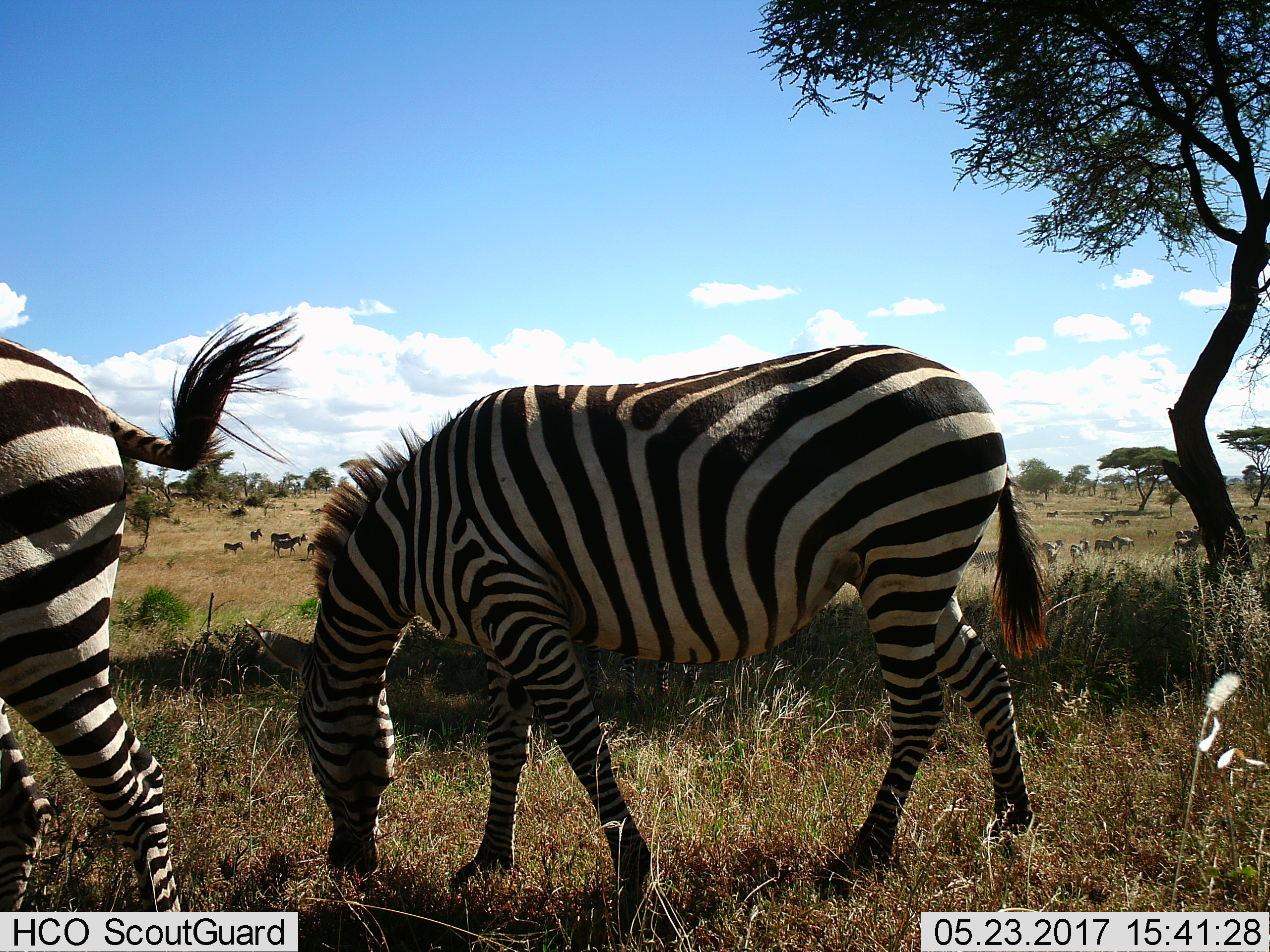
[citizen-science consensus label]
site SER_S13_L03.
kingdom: Animalia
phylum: Chordata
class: Mammalia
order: Perissodactyla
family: Equidae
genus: Equus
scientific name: Equus quagga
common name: plains zebra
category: zebraplains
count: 11-50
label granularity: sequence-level